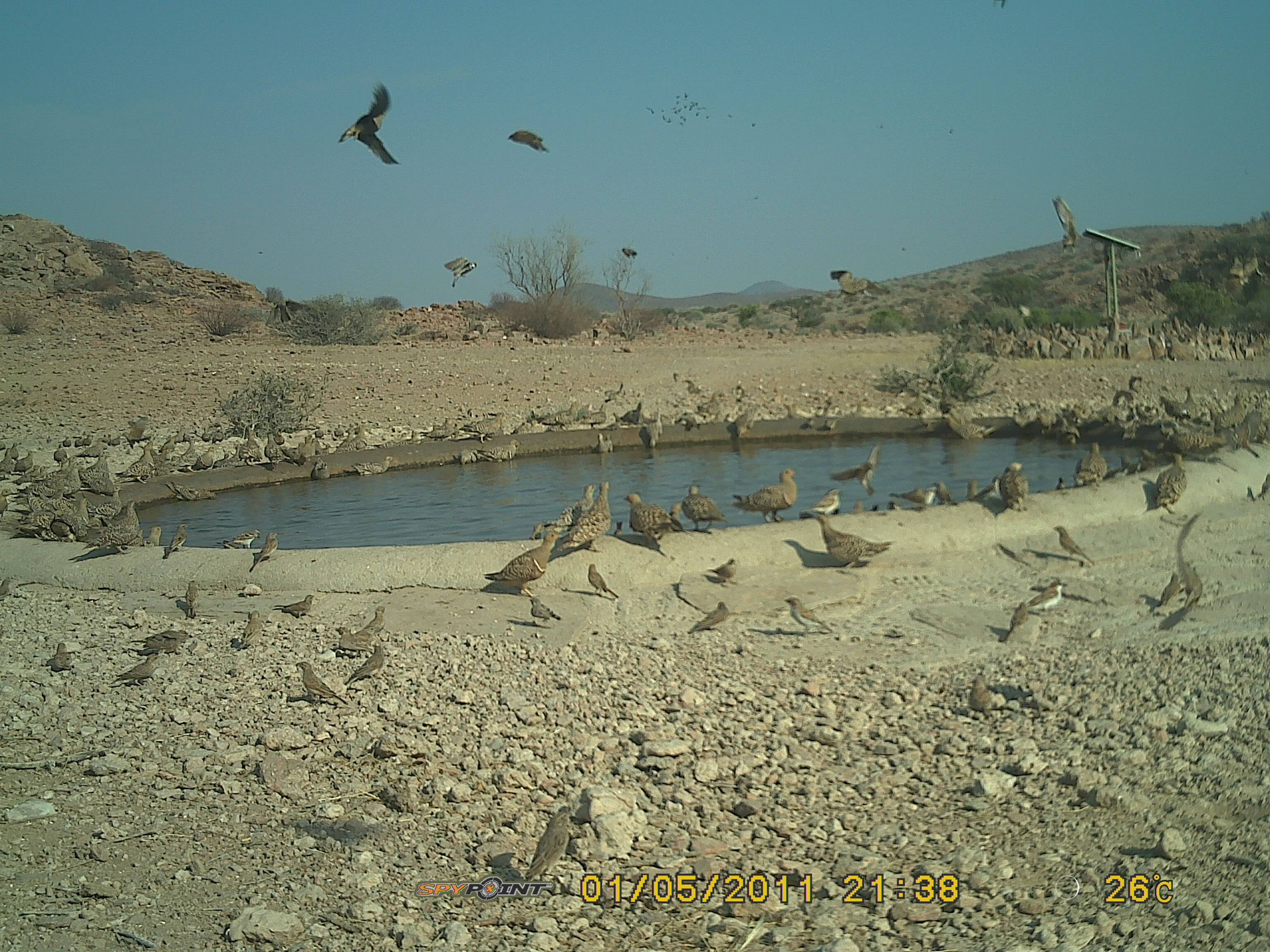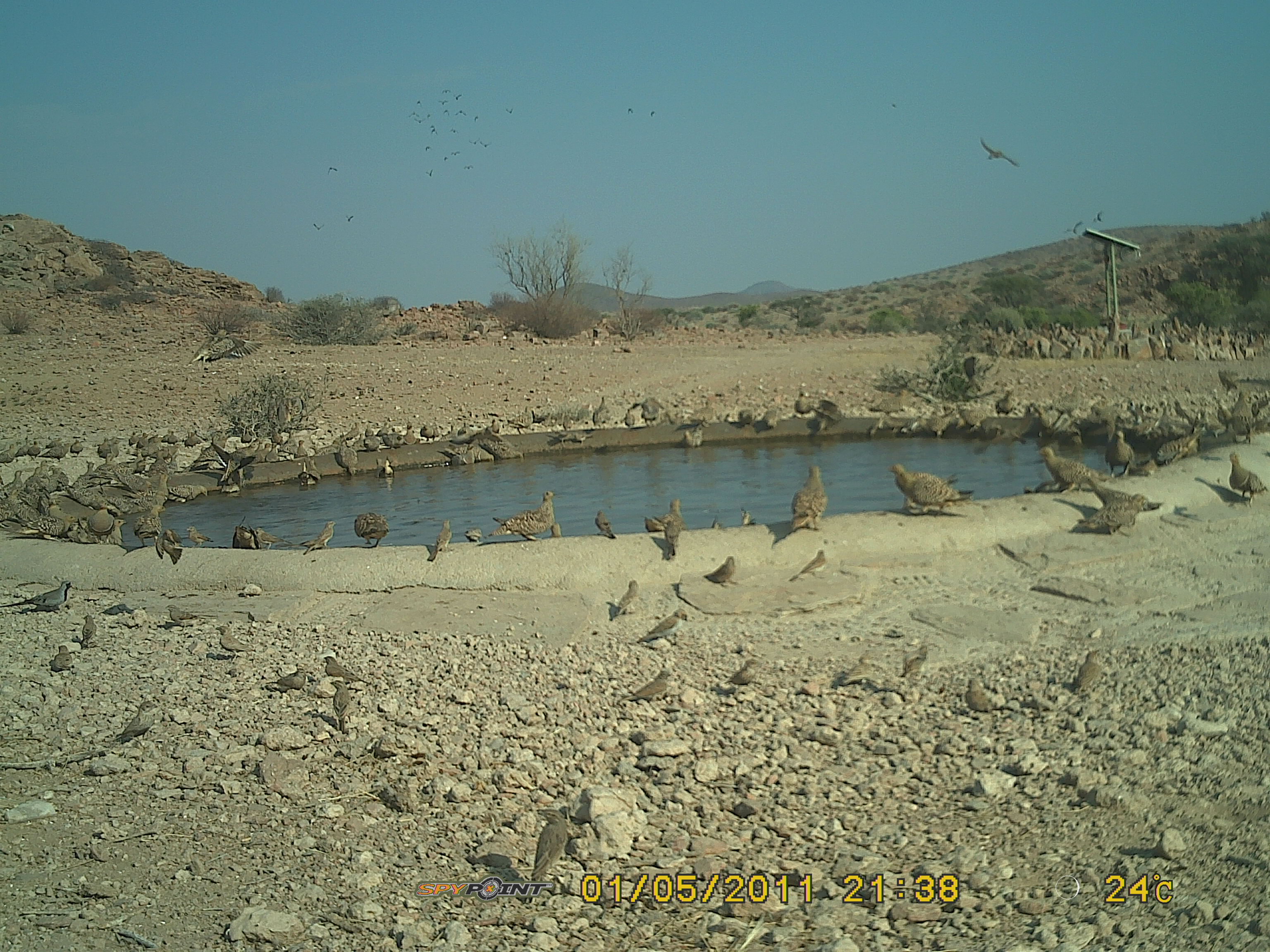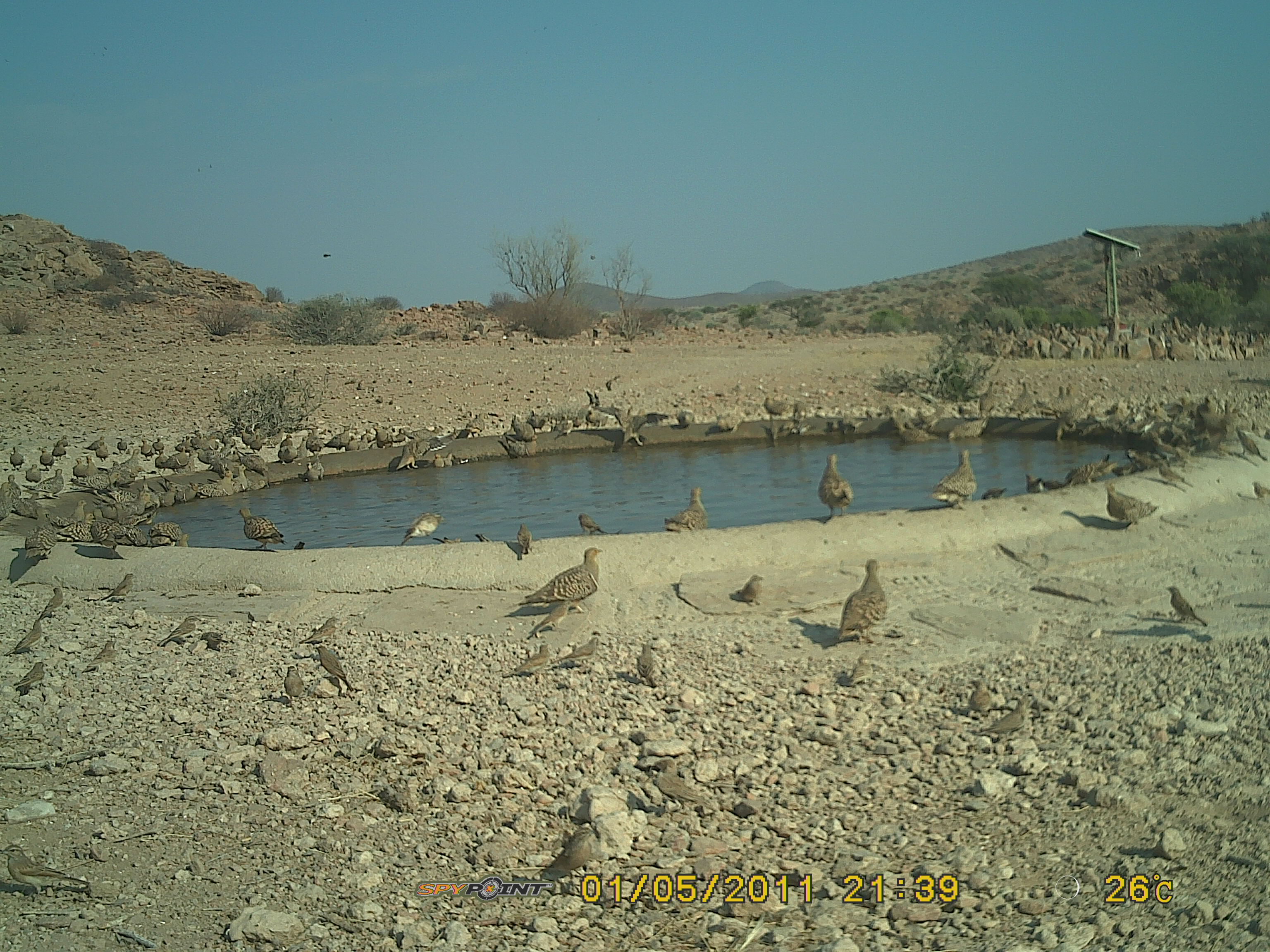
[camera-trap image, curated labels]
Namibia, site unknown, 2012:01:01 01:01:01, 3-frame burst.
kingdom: Animalia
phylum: Chordata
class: Aves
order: Pterocliformes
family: Pteroclidae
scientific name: Pteroclidae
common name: sandgrouse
Pteroclidae (sandgrouse).